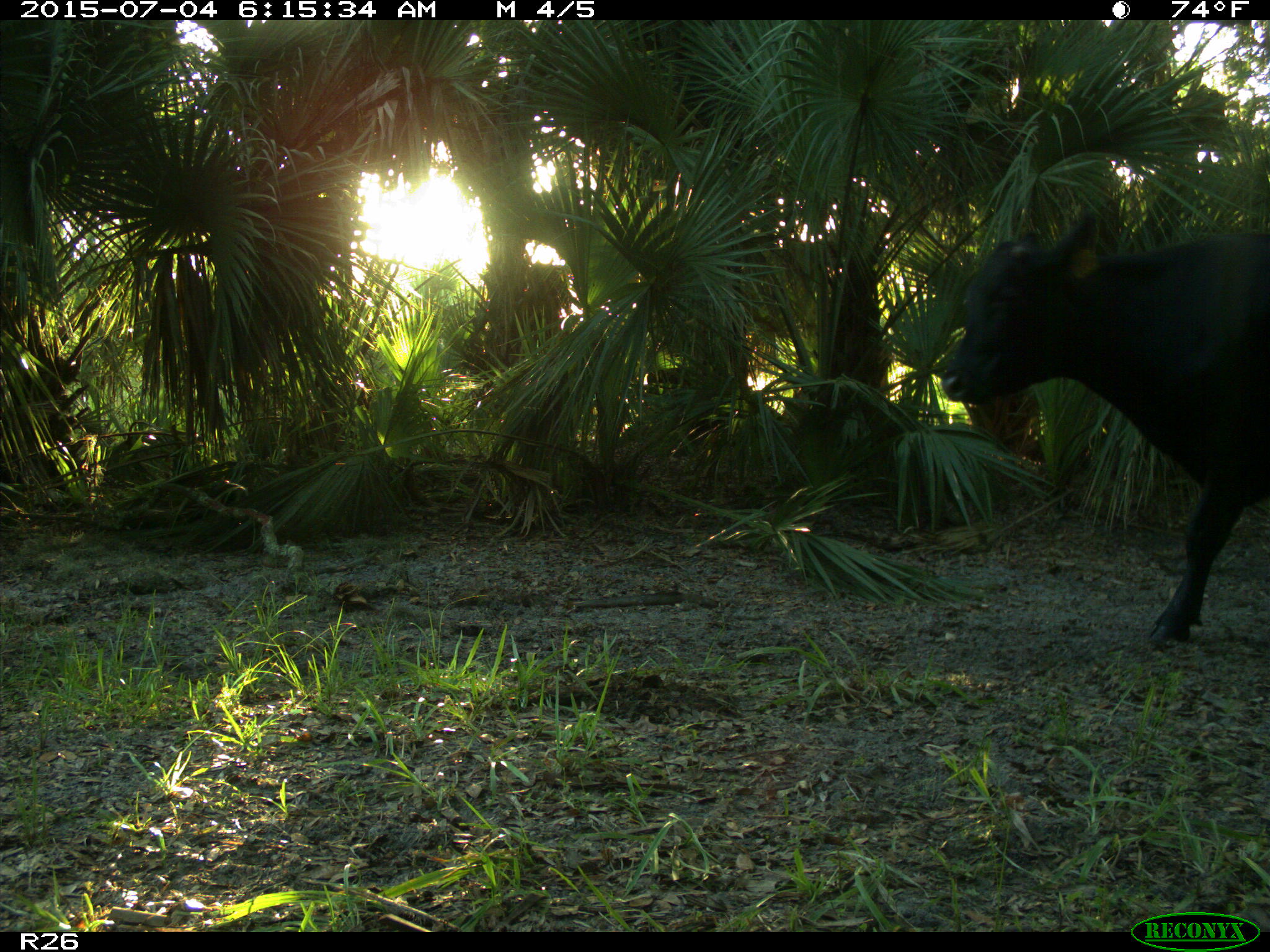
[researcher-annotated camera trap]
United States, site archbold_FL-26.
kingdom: Animalia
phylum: Chordata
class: Mammalia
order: Artiodactyla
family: Bovidae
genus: Bos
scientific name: Bos taurus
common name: domestic cow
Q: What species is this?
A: Bos taurus (domestic cow).